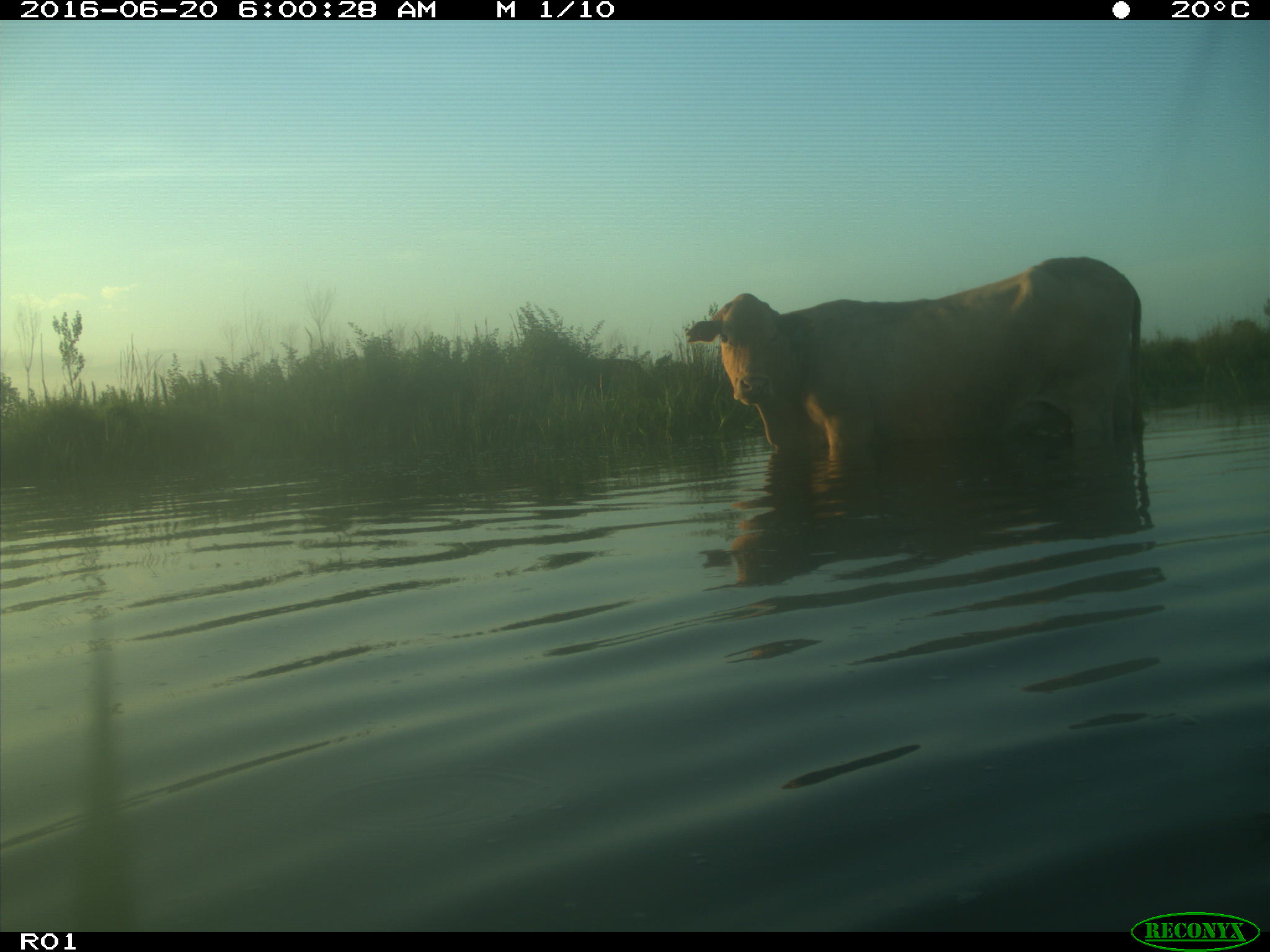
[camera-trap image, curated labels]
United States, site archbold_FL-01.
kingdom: Animalia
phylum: Chordata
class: Mammalia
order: Artiodactyla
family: Bovidae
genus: Bos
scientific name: Bos taurus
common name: domestic cow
Bos taurus (domestic cow).